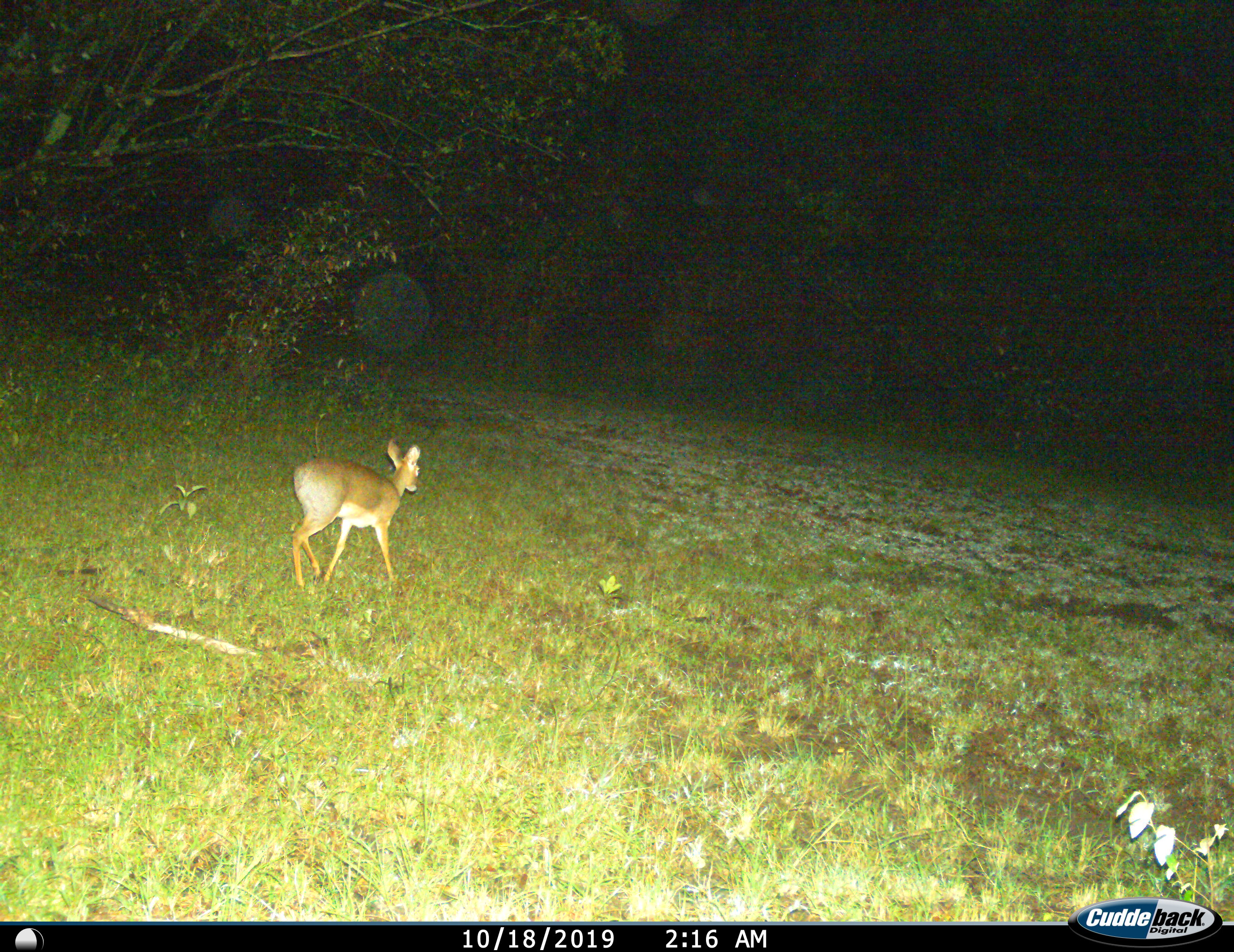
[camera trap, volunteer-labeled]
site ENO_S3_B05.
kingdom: Animalia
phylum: Chordata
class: Mammalia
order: Artiodactyla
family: Bovidae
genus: Madoqua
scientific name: Madoqua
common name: dik-dik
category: dikdik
Dikdik (dik-dik) (Madoqua), count 1. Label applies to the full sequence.